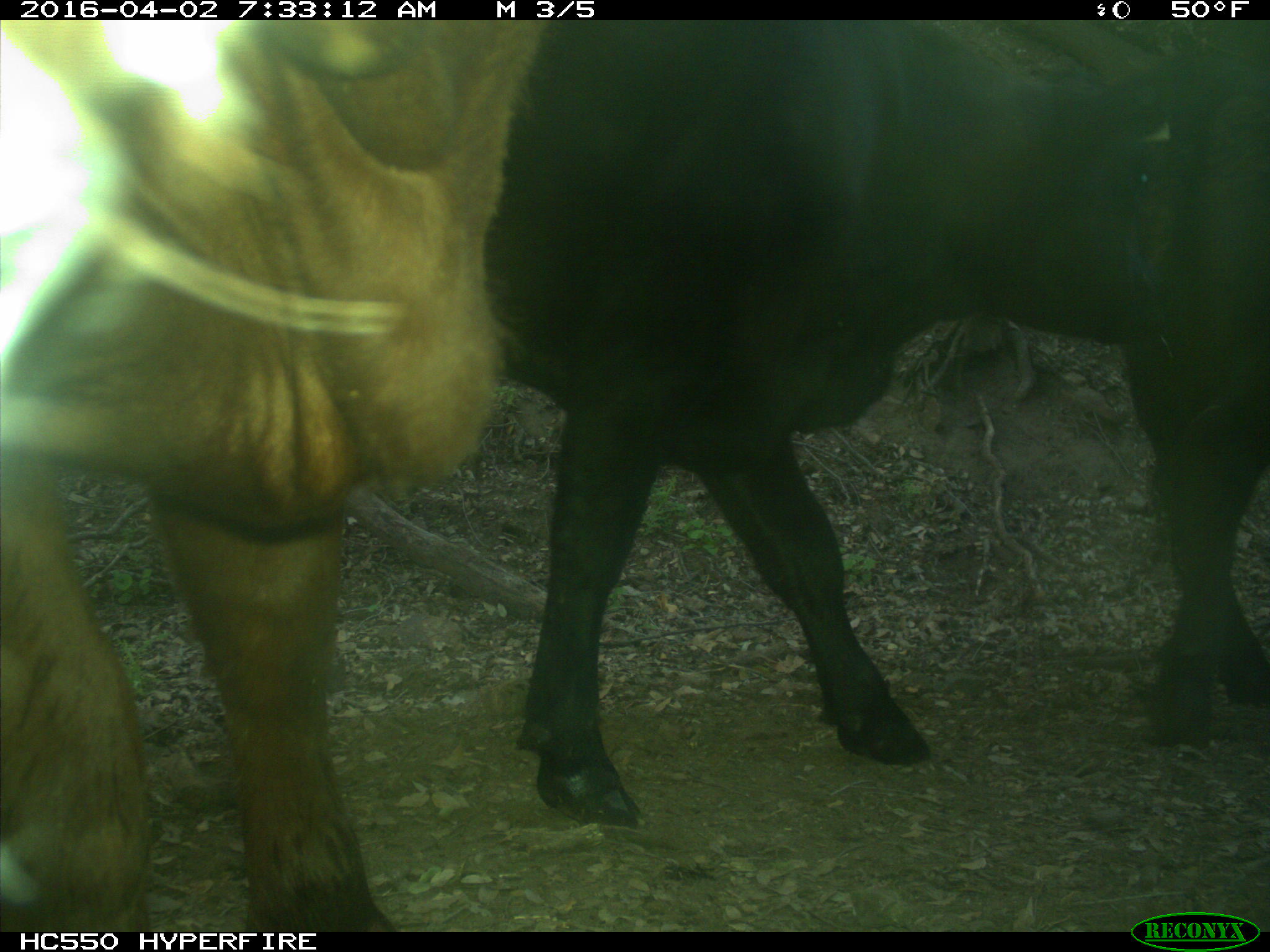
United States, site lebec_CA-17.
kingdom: Animalia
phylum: Chordata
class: Mammalia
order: Artiodactyla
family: Bovidae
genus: Bos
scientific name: Bos taurus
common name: domestic cow